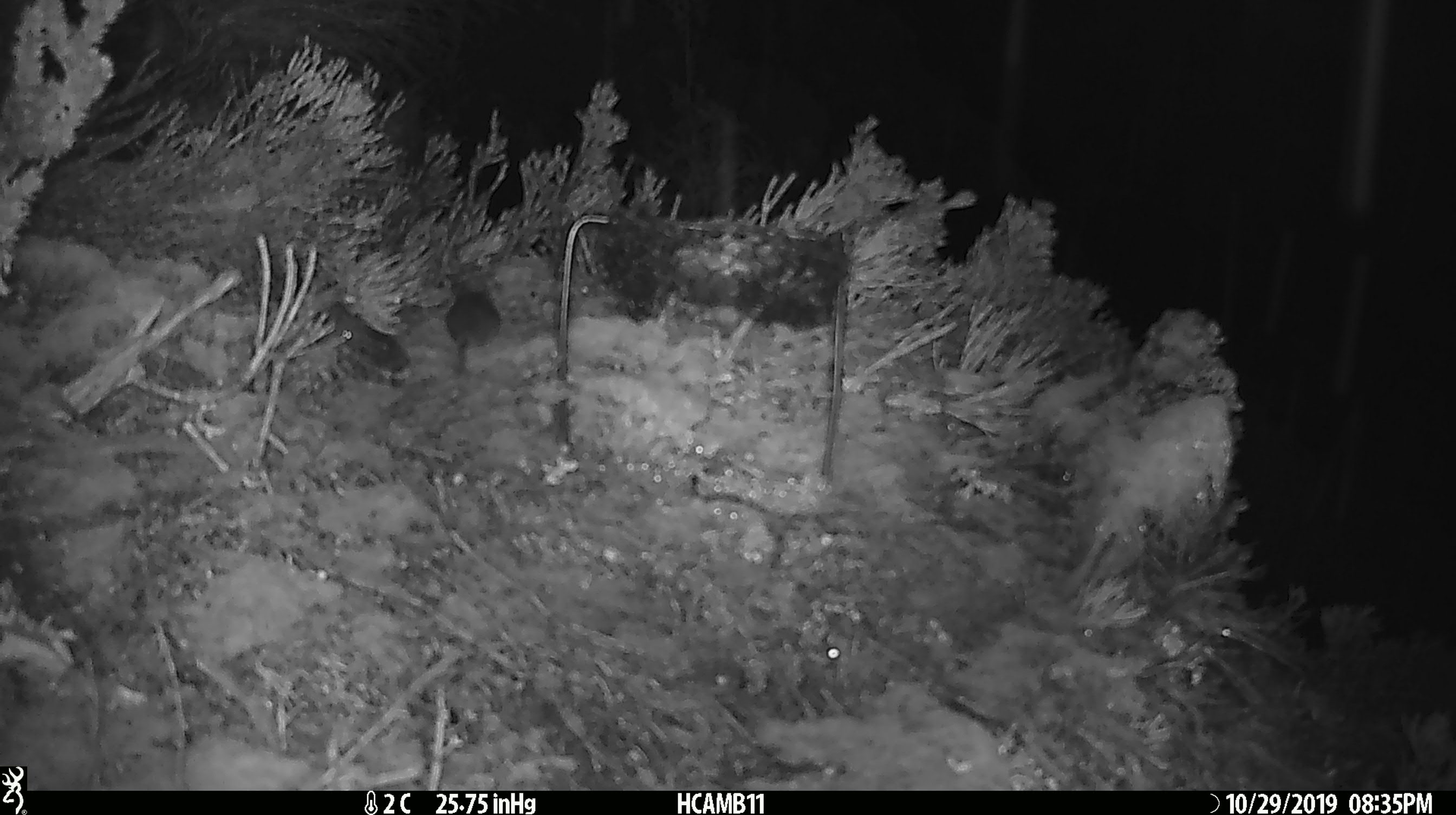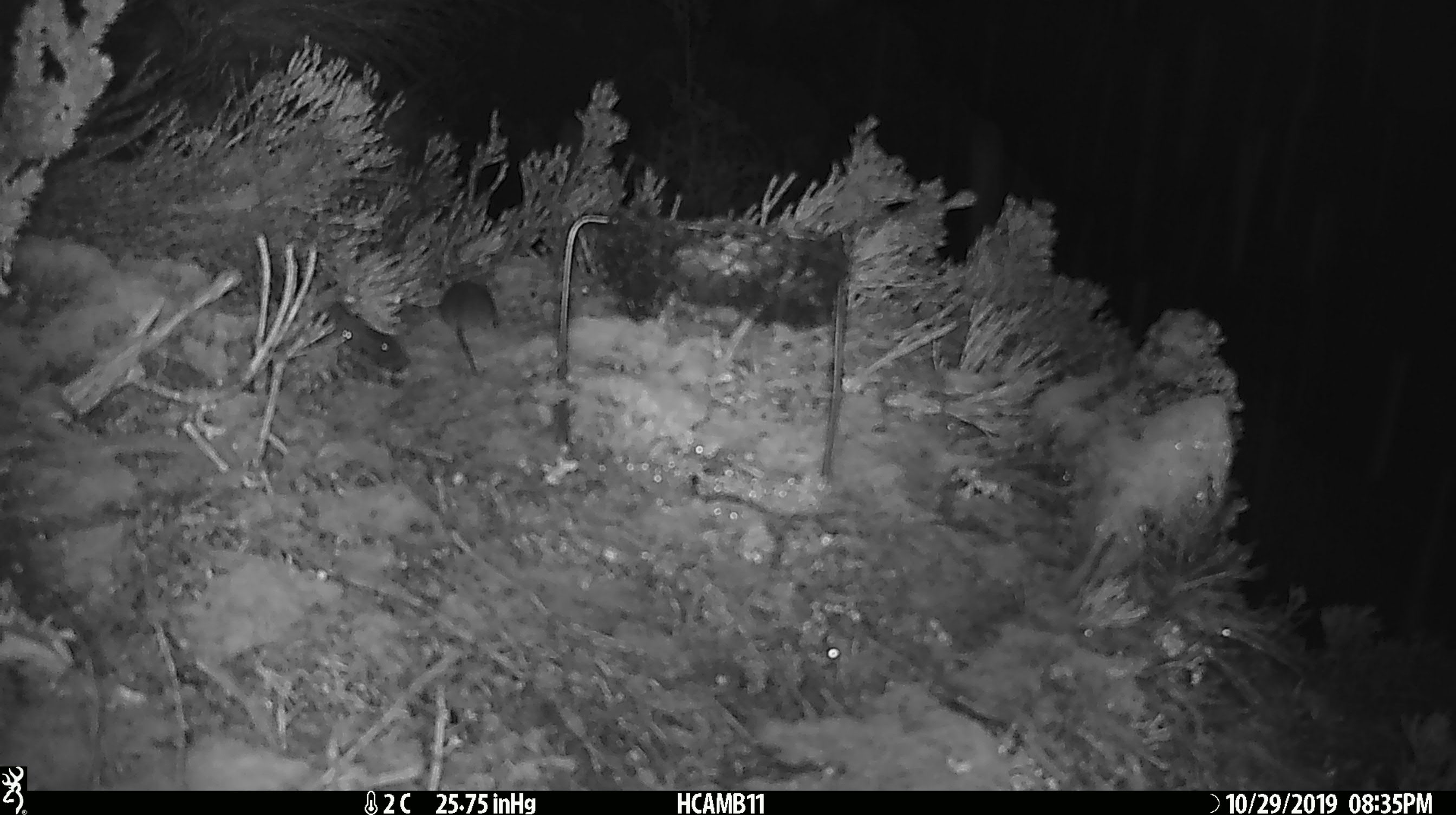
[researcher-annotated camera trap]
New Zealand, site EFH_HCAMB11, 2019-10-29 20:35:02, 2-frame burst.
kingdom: Animalia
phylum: Chordata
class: Mammalia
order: Rodentia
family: Muridae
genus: Mus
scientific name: Mus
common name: mouse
Mouse (Mus).